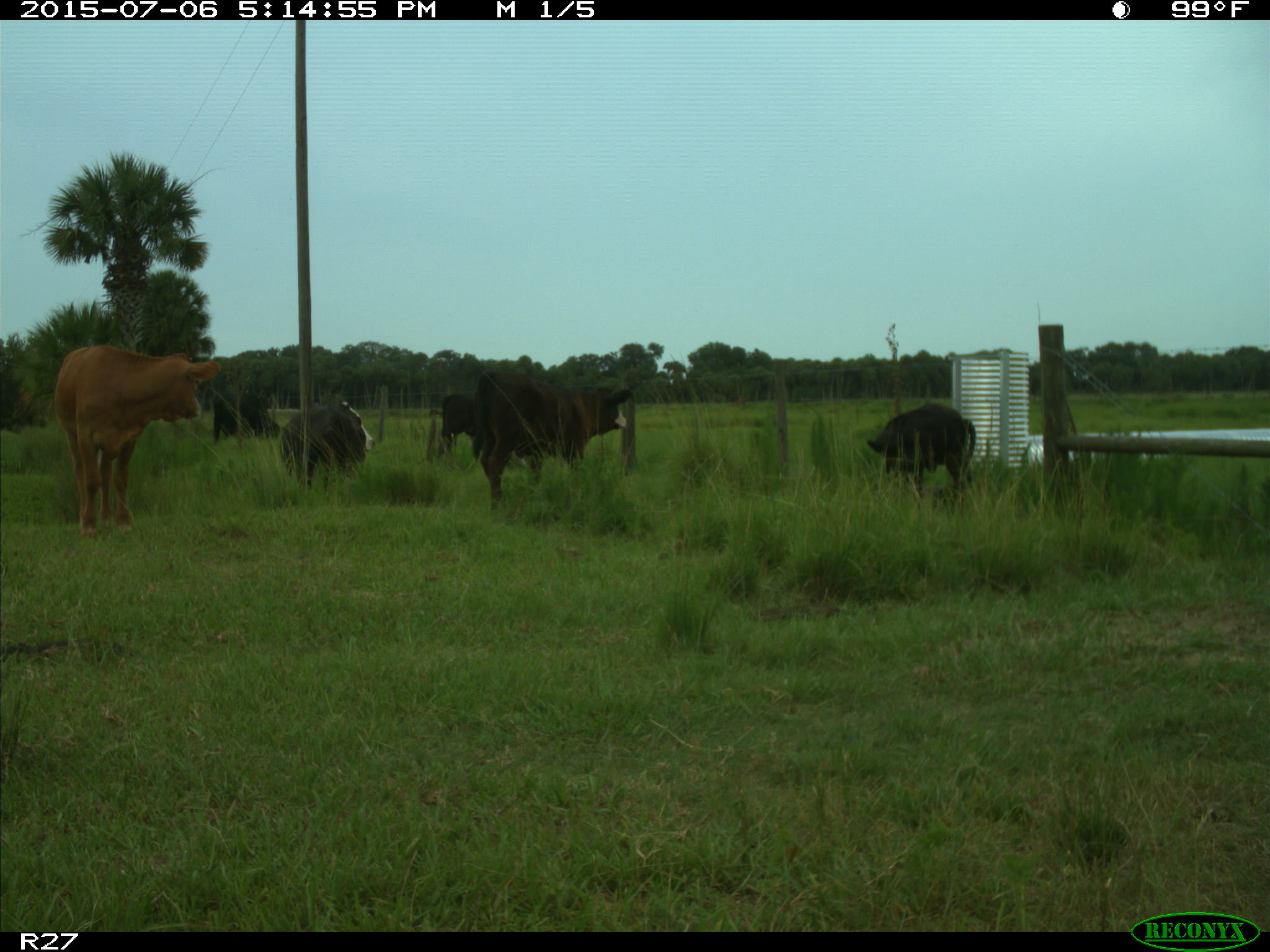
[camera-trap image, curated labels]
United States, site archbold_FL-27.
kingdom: Animalia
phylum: Chordata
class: Mammalia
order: Artiodactyla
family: Bovidae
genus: Bos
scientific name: Bos taurus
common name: domestic cow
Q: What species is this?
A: Bos taurus (domestic cow).